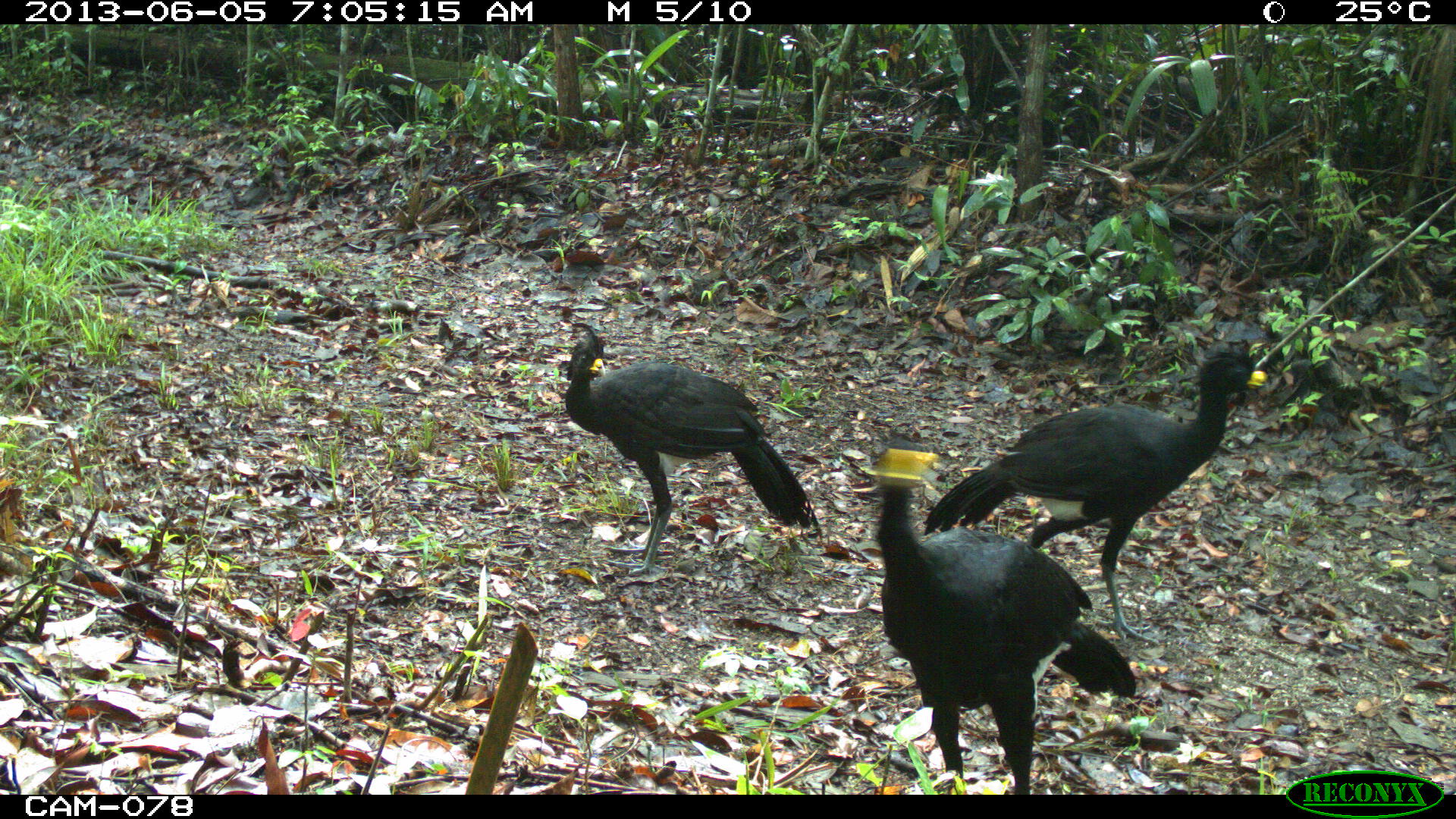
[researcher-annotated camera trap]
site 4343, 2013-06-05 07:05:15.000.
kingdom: Animalia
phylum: Chordata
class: Aves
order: Galliformes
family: Cracidae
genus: Crax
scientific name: Crax rubra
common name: great curassow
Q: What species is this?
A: Crax rubra (great curassow).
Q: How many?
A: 3.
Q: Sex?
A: Male.